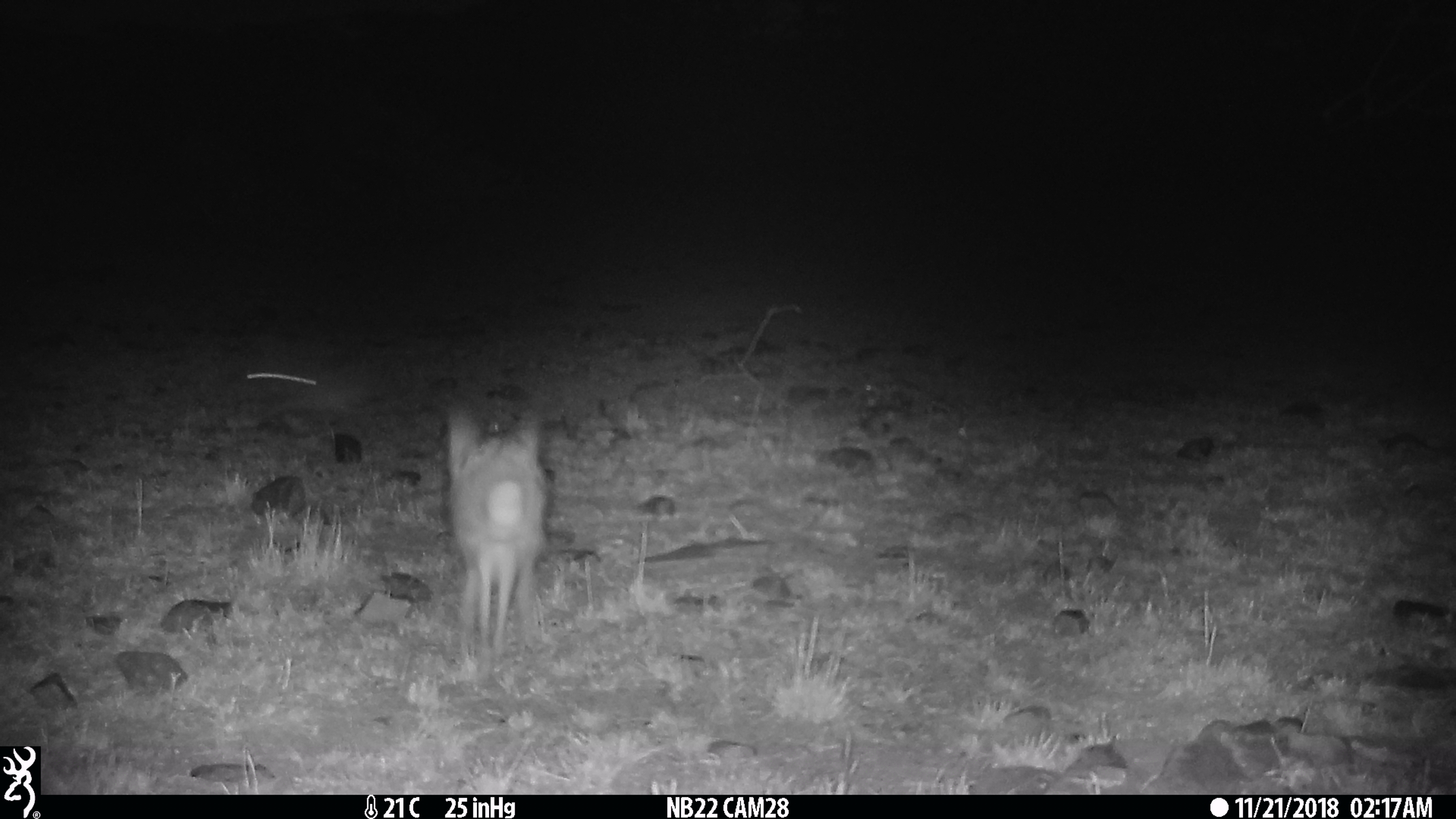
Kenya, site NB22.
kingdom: Animalia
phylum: Chordata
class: Mammalia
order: Lagomorpha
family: Leporidae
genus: Lepus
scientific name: Lepus capensis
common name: cape hare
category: hare